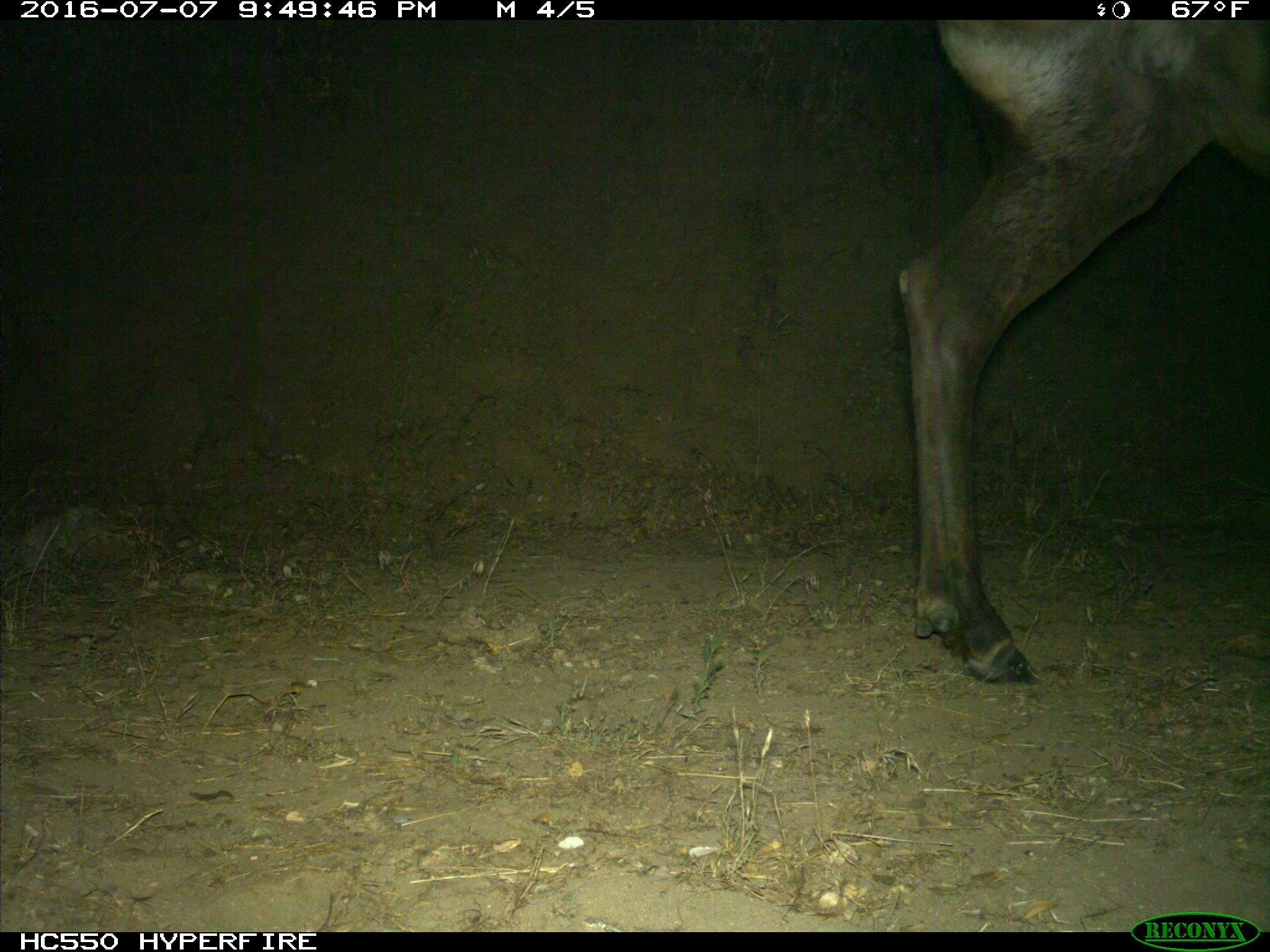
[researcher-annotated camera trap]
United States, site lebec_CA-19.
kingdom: Animalia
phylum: Chordata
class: Mammalia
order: Artiodactyla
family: Cervidae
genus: Cervus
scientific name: Cervus canadensis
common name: elk